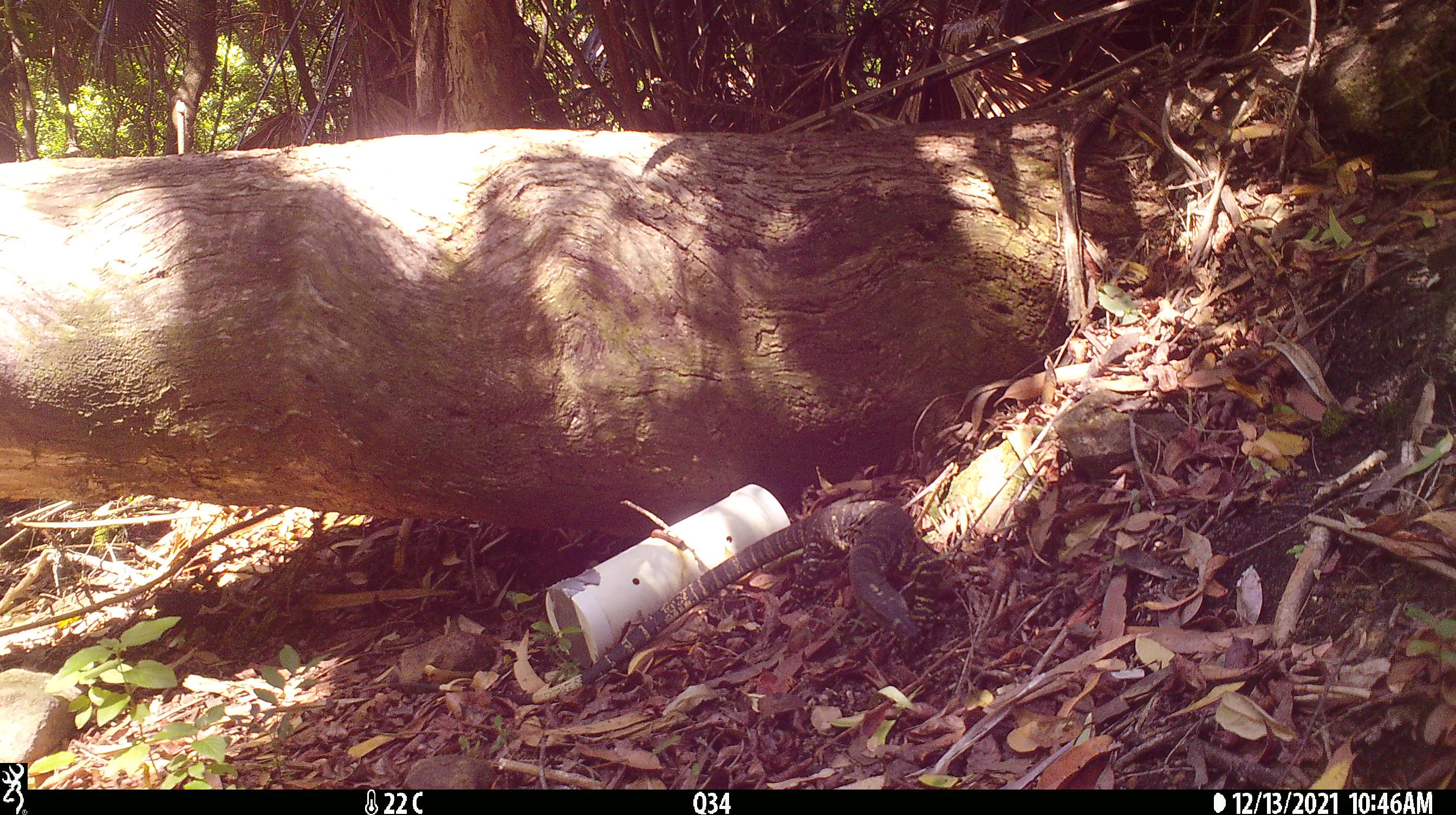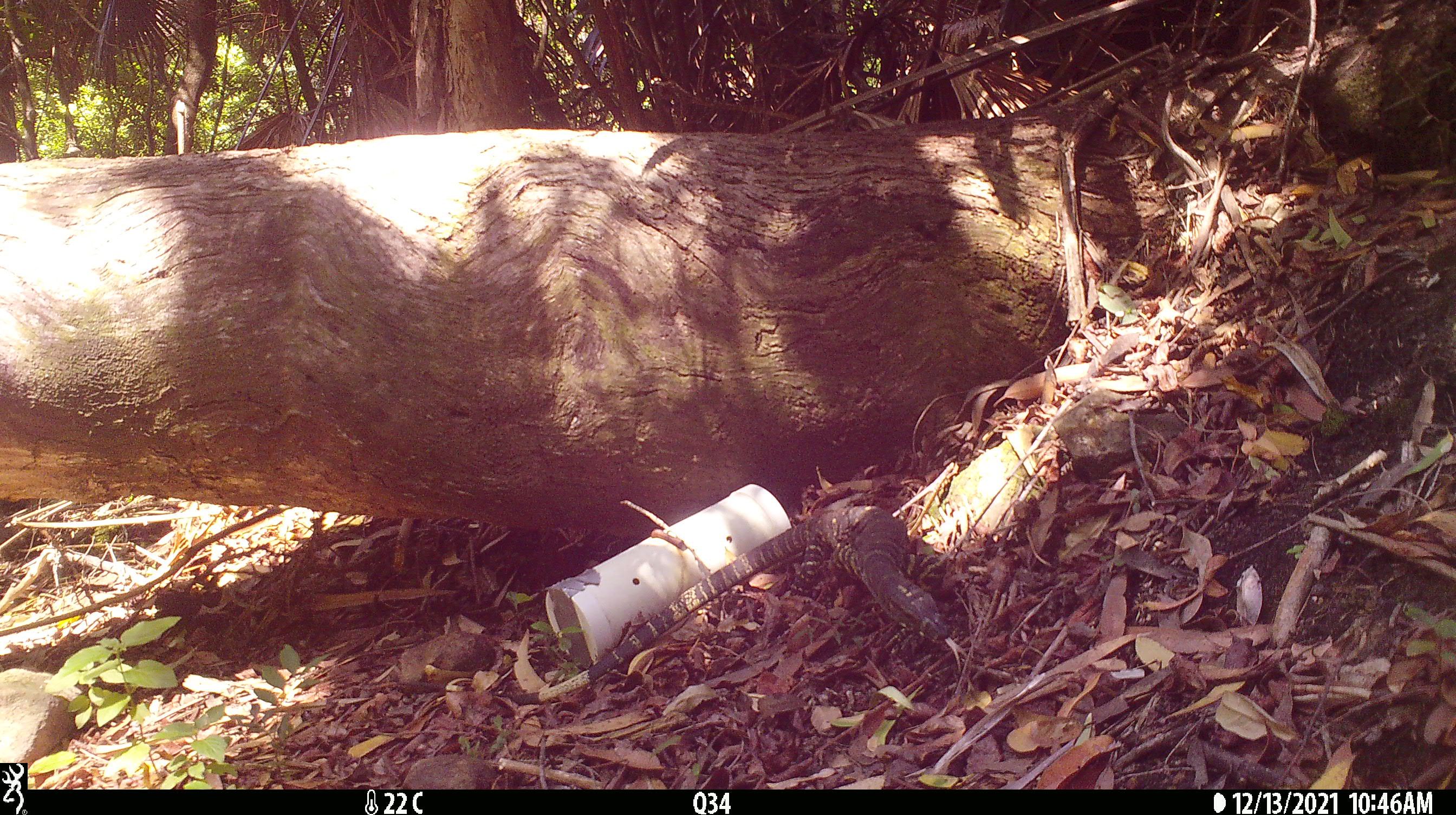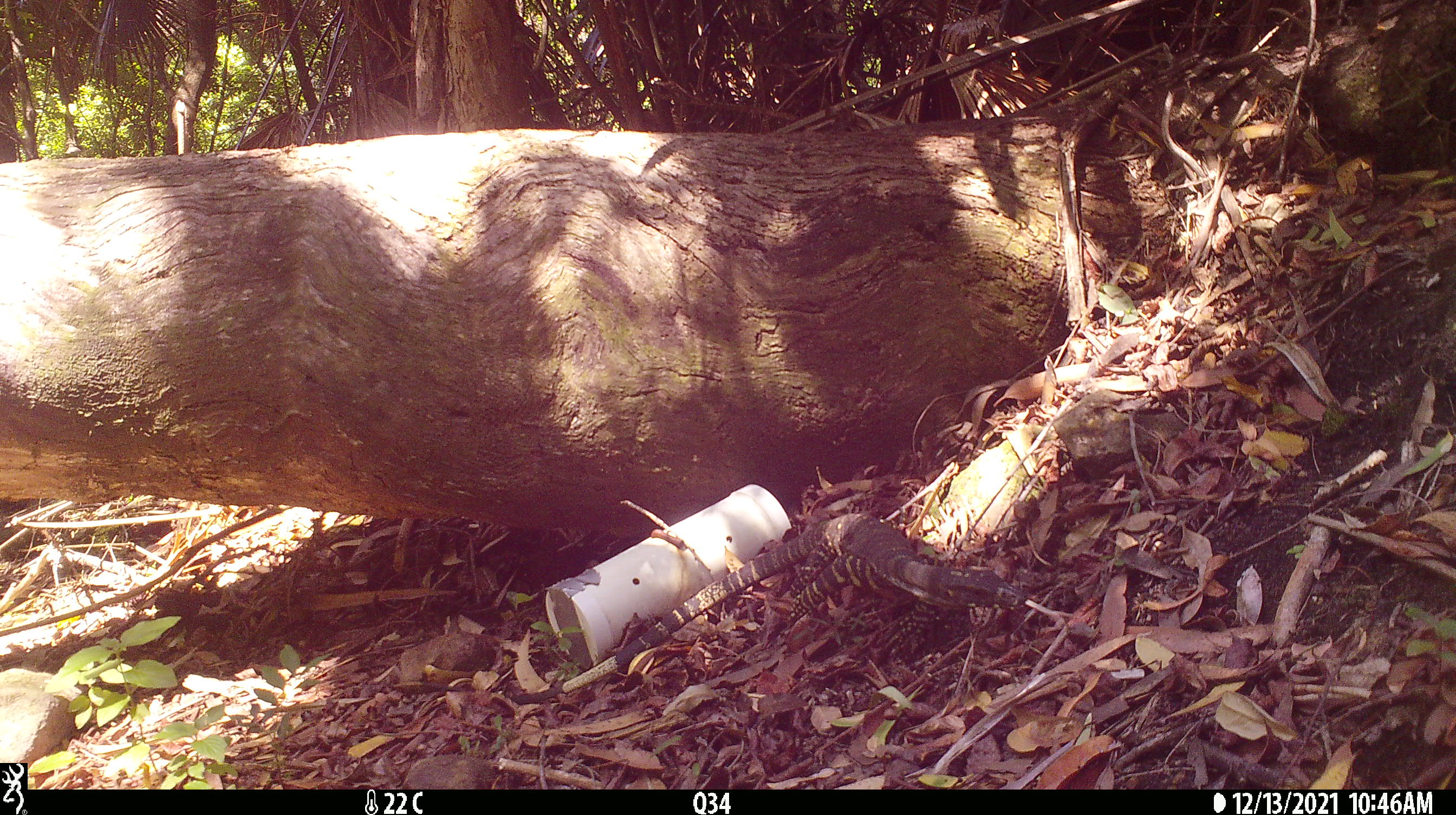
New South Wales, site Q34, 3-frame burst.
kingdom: Animalia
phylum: Chordata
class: Reptilia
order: Squamata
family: Varanidae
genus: Varanus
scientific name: Varanus varius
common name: lace monitor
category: goanna